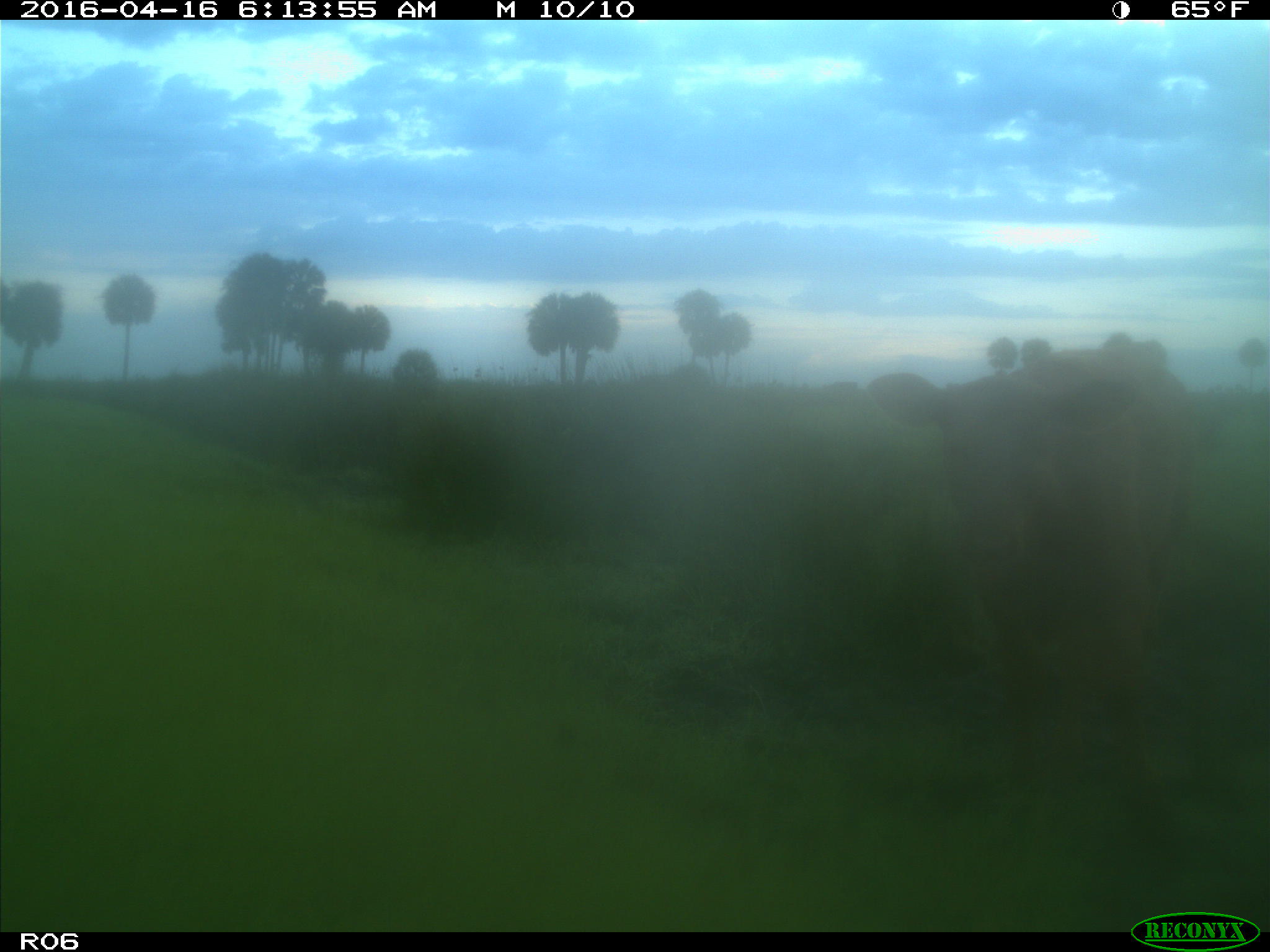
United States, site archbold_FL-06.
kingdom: Animalia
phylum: Chordata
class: Mammalia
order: Artiodactyla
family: Bovidae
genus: Bos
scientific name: Bos taurus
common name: domestic cow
Bos taurus (domestic cow).